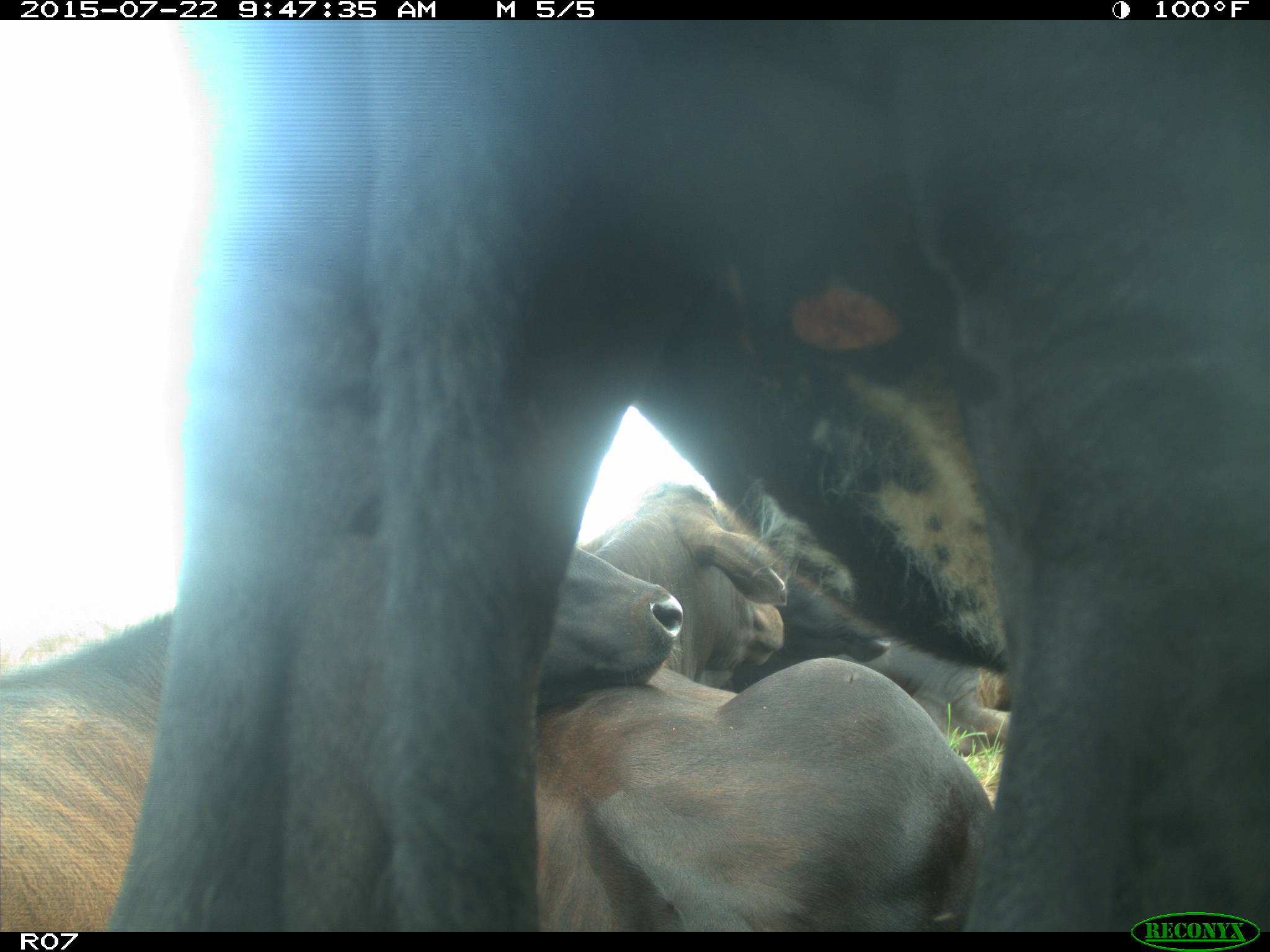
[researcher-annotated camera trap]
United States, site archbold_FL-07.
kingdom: Animalia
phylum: Chordata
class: Mammalia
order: Artiodactyla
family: Bovidae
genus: Bos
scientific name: Bos taurus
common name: domestic cow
Bos taurus (domestic cow).